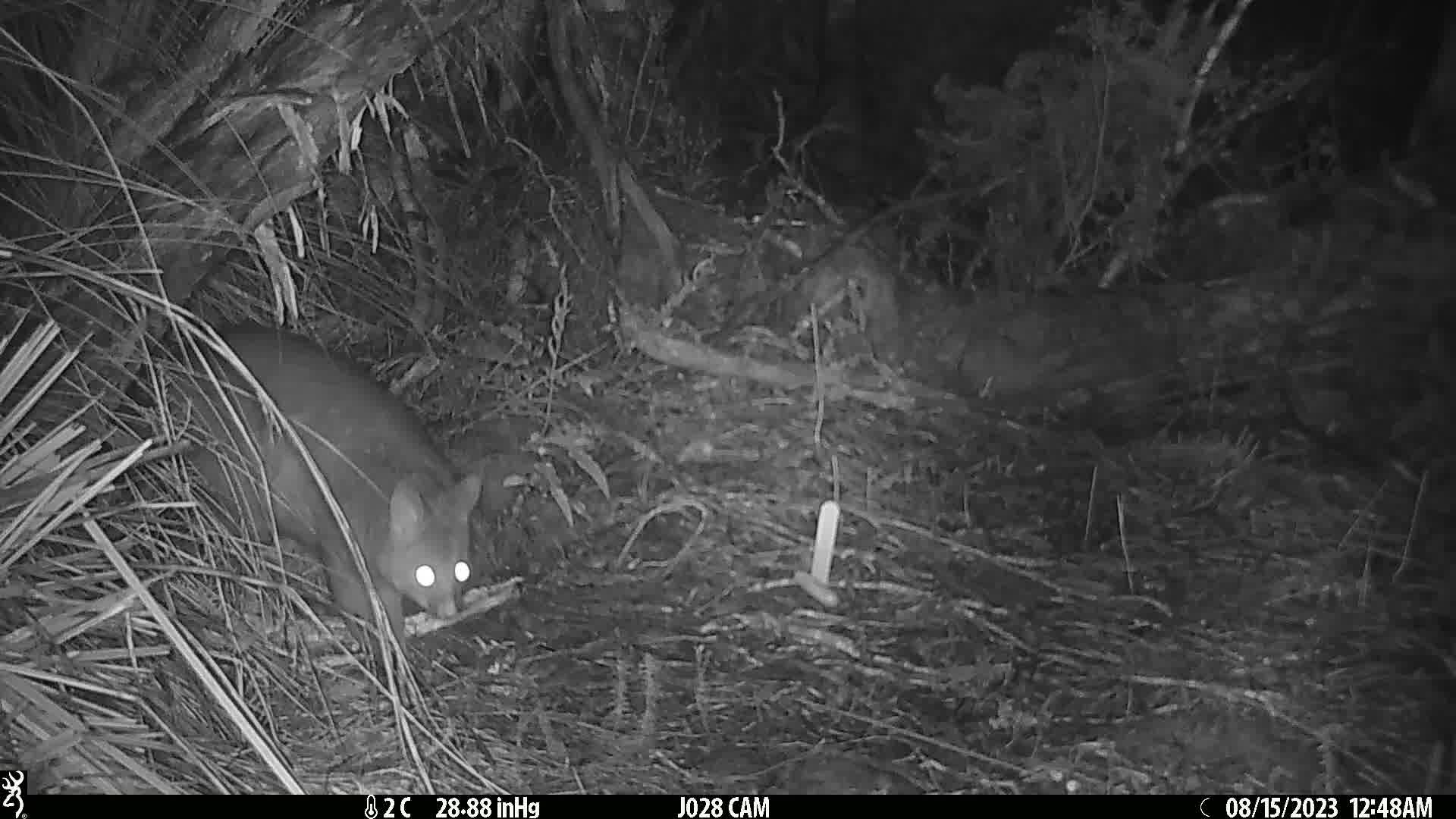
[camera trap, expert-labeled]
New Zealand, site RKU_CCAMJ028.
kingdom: Animalia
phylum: Chordata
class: Mammalia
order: Diprotodontia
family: Phalangeridae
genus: Trichosurus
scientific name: Trichosurus vulpecula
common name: common brushtail possum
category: possum